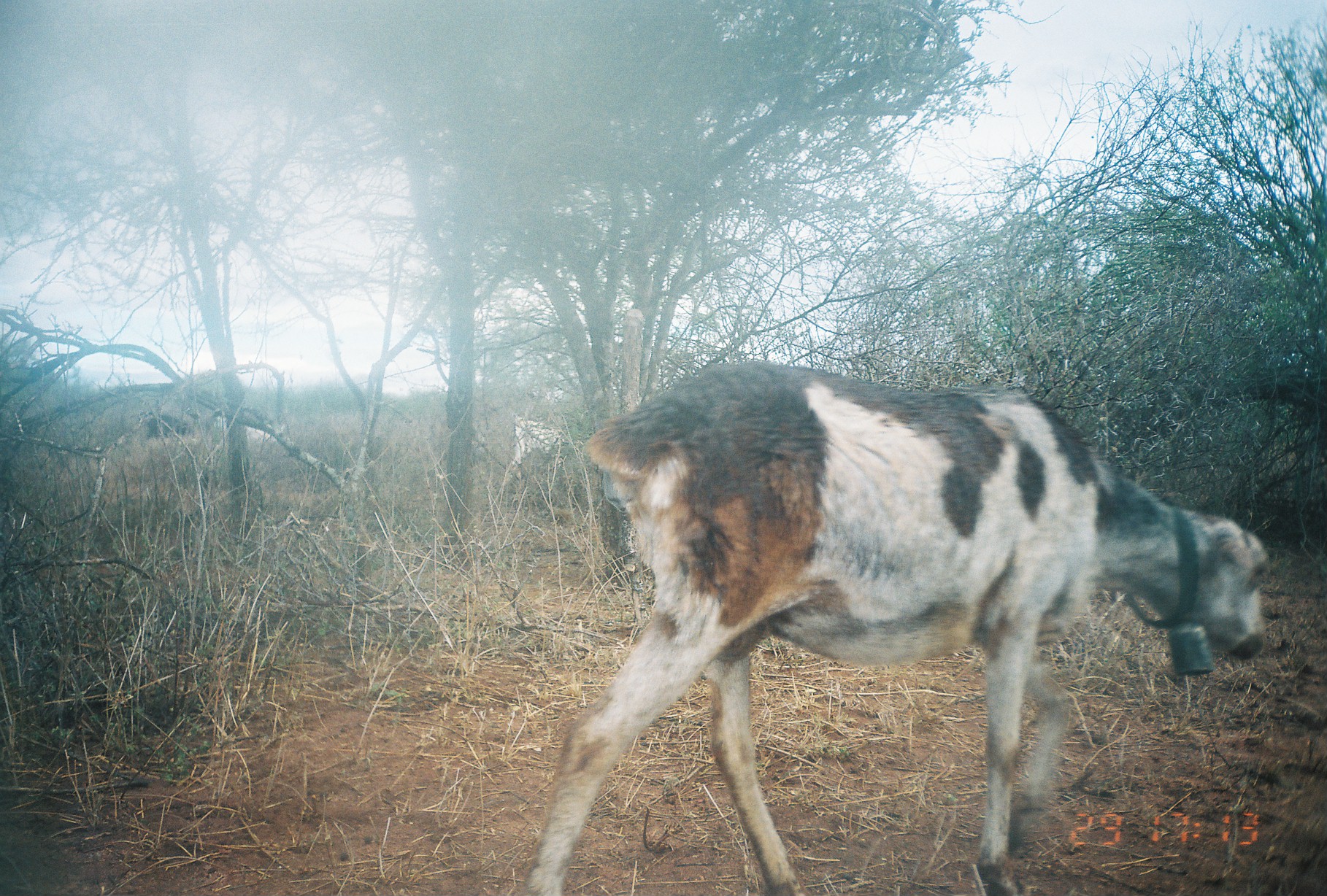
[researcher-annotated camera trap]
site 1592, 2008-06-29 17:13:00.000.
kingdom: Animalia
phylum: Chordata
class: Mammalia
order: Artiodactyla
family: Bovidae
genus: Ovis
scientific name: Ovis aries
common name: domestic sheep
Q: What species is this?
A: Ovis aries (domestic sheep).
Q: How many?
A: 1.